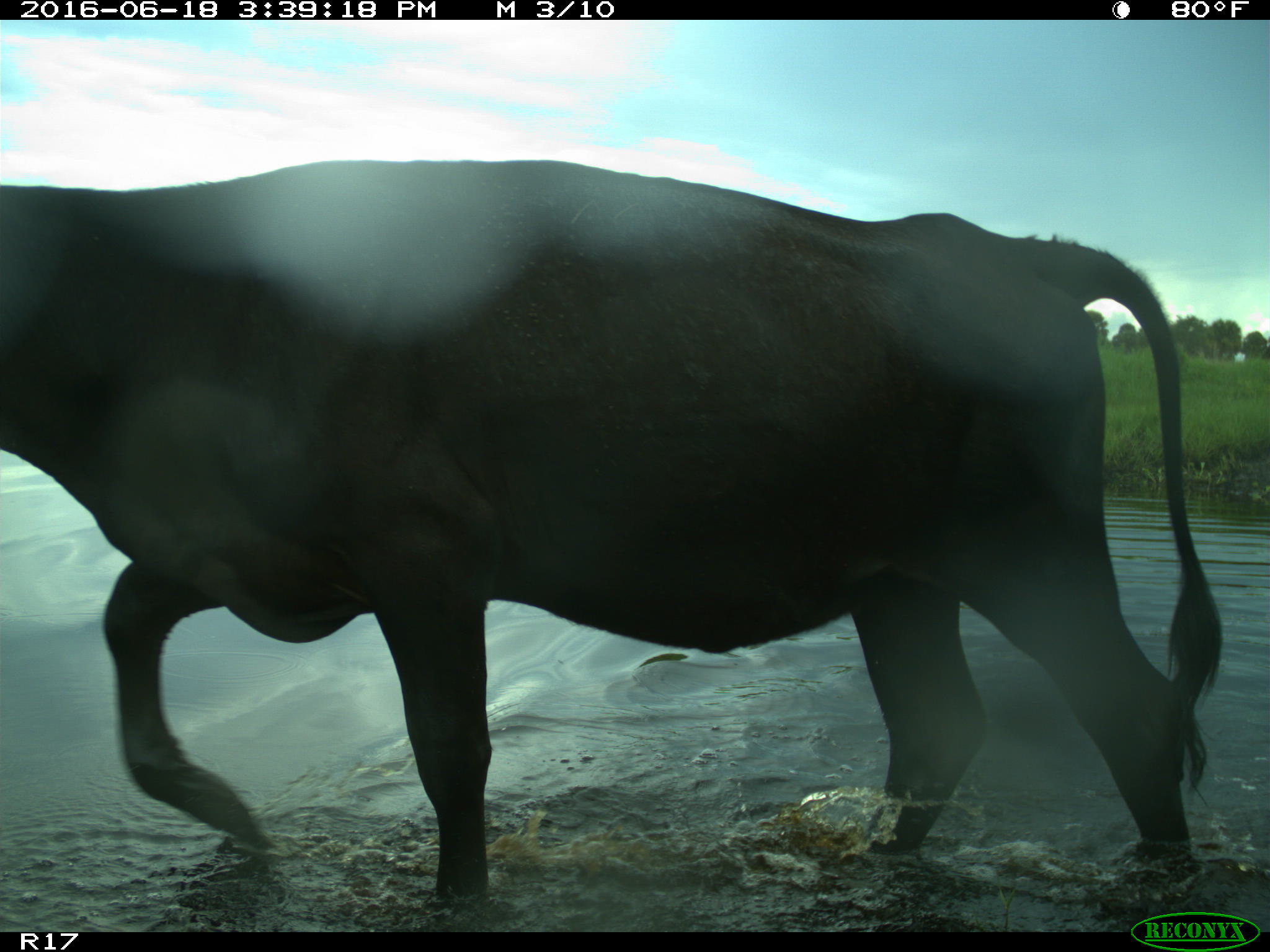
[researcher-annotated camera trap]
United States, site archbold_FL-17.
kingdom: Animalia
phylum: Chordata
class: Mammalia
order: Artiodactyla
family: Bovidae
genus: Bos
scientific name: Bos taurus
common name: domestic cow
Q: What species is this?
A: Bos taurus (domestic cow).